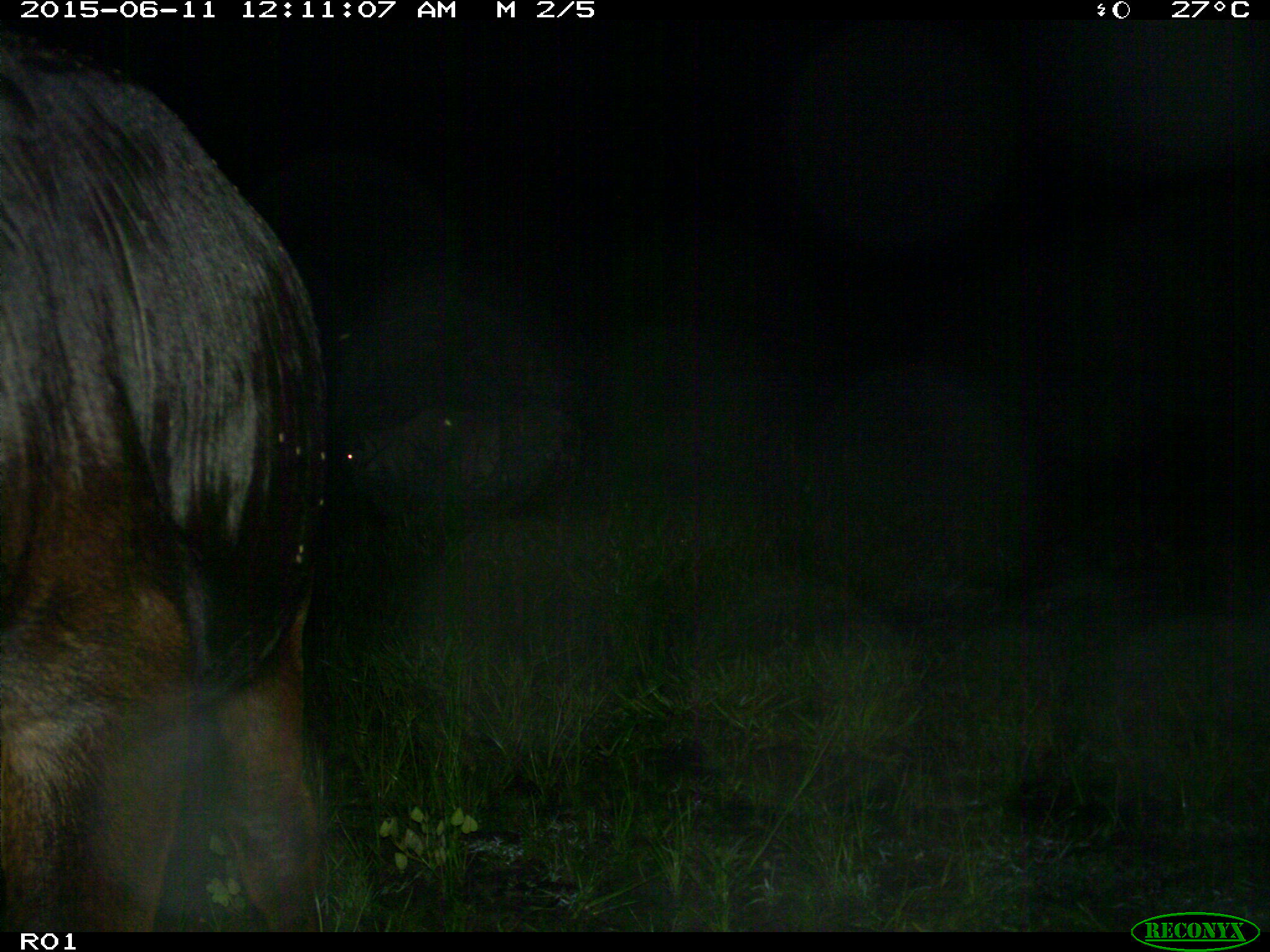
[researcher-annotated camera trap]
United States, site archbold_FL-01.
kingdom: Animalia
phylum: Chordata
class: Mammalia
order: Artiodactyla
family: Bovidae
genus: Bos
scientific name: Bos taurus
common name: domestic cow